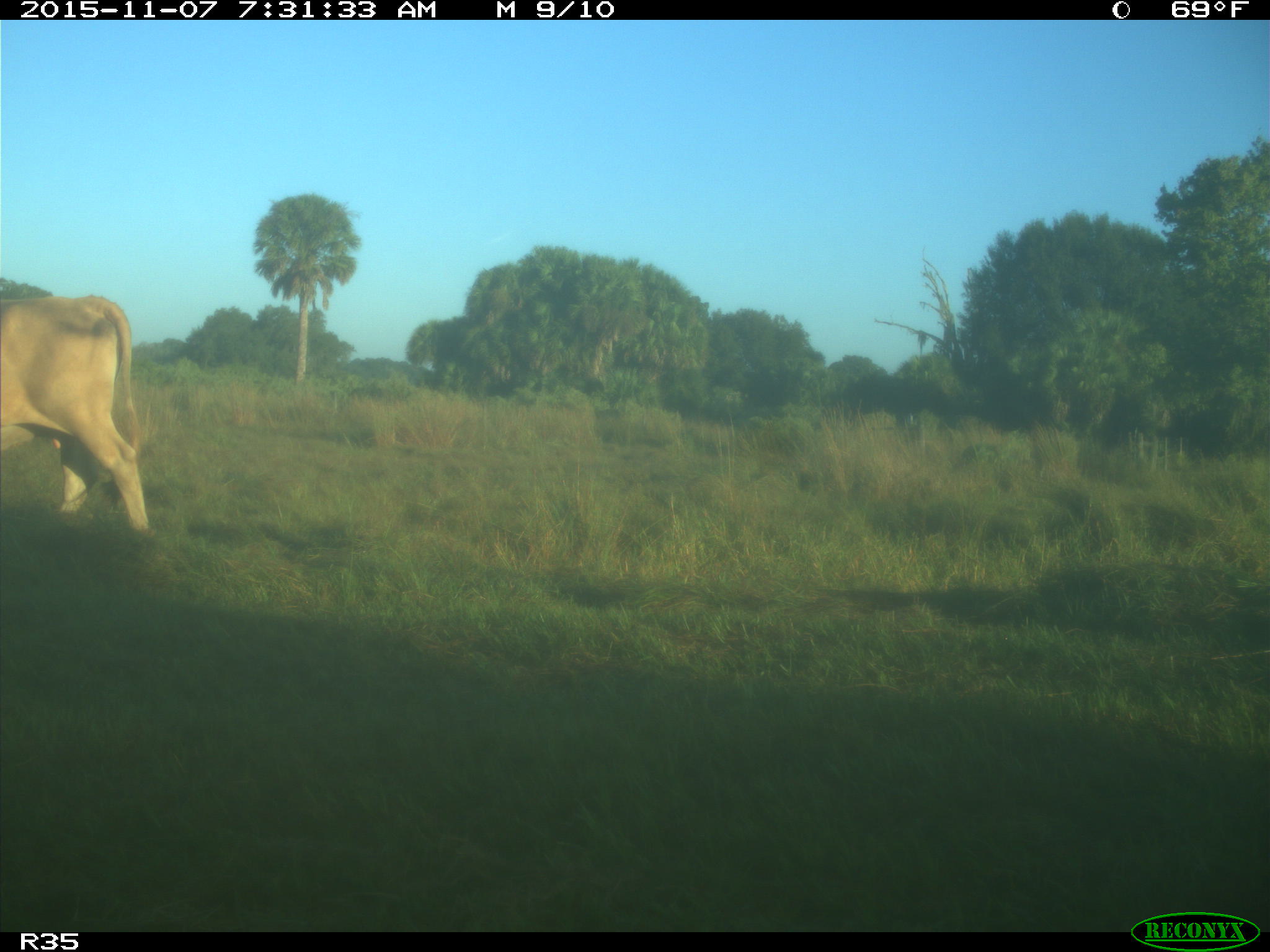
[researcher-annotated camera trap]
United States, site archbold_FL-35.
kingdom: Animalia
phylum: Chordata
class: Mammalia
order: Artiodactyla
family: Bovidae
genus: Bos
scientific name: Bos taurus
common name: domestic cow